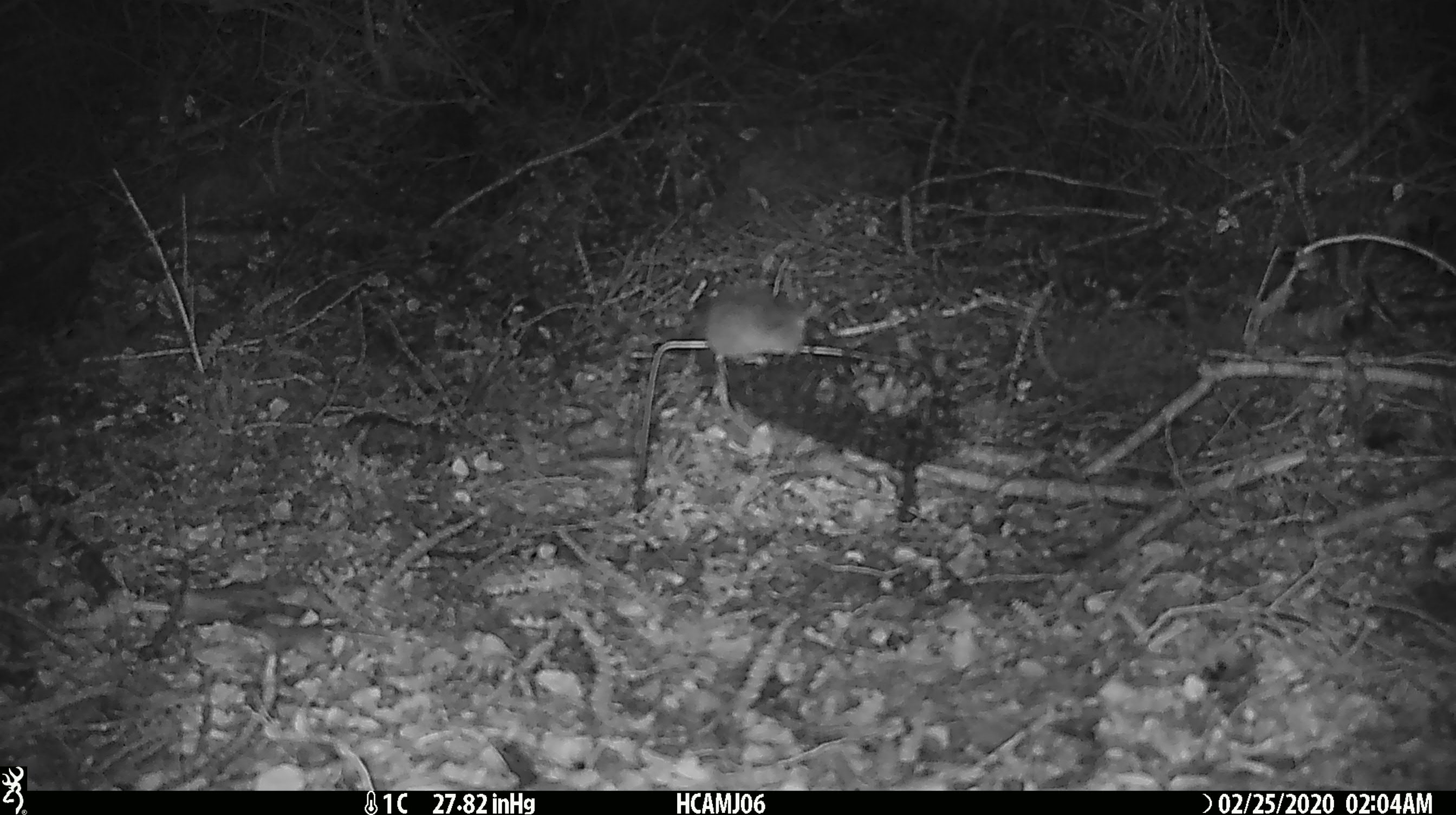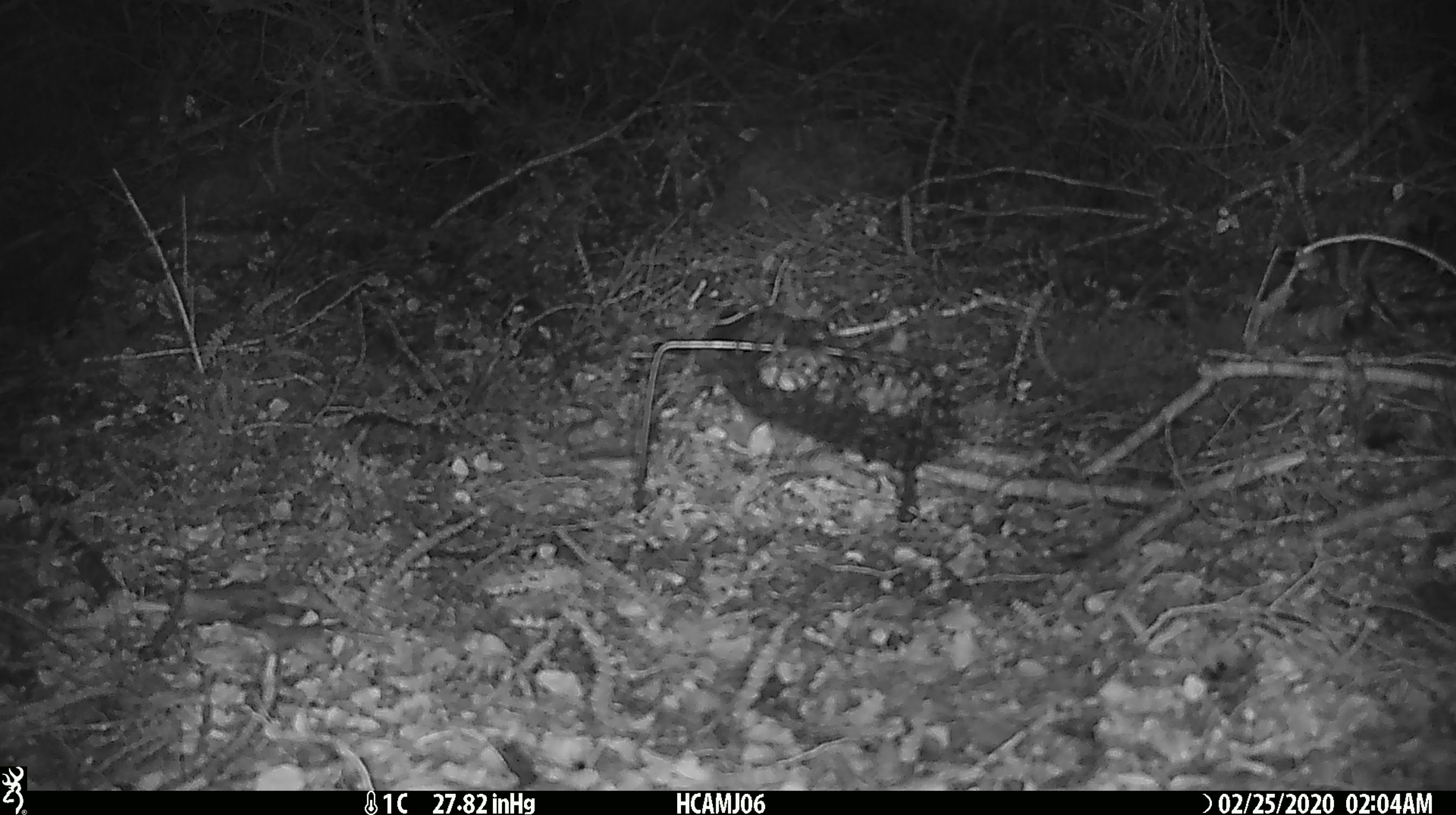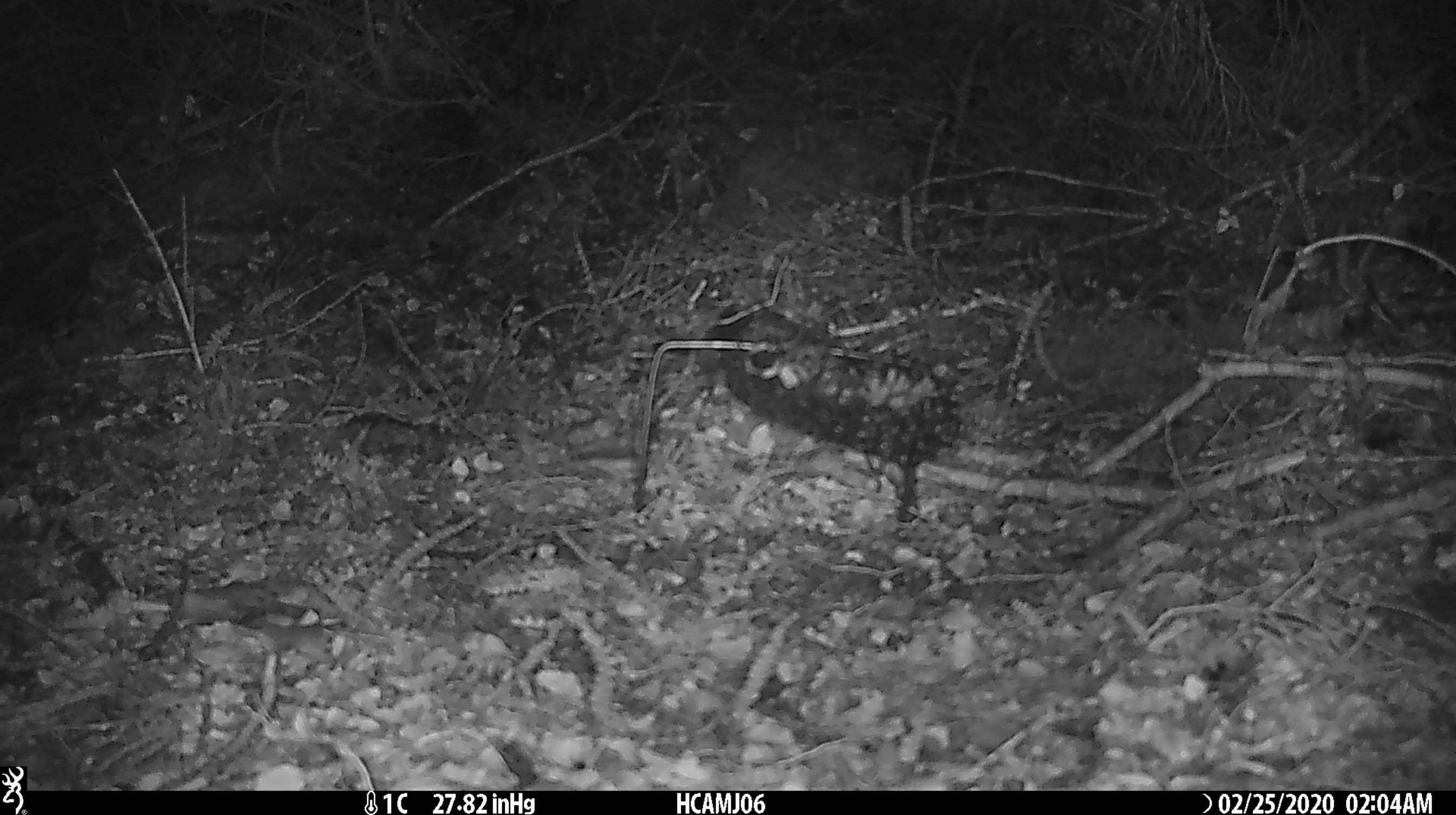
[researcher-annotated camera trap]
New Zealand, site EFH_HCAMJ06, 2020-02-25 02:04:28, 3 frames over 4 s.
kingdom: Animalia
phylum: Chordata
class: Mammalia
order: Rodentia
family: Muridae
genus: Mus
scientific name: Mus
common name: mouse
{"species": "mouse (Mus)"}